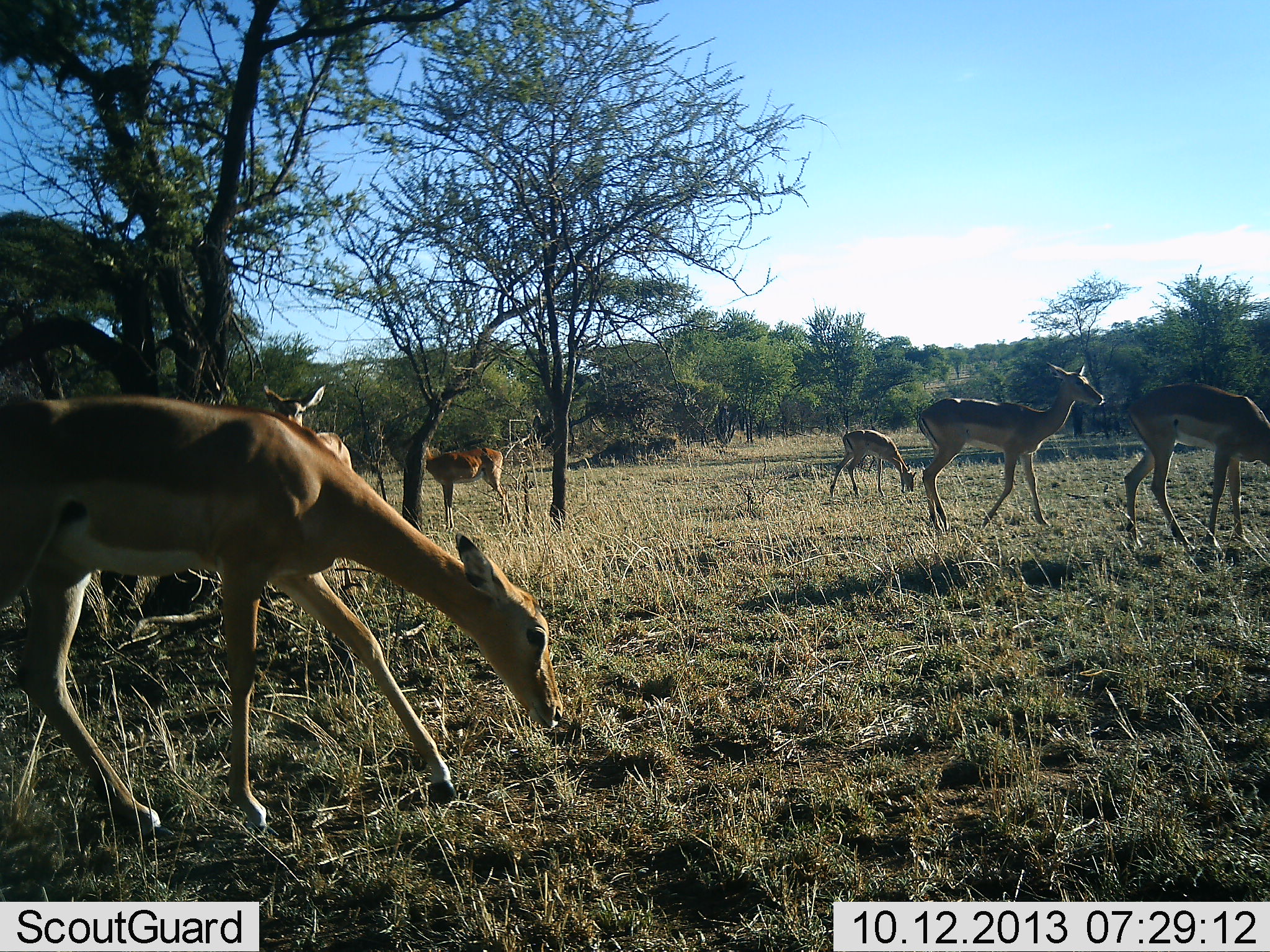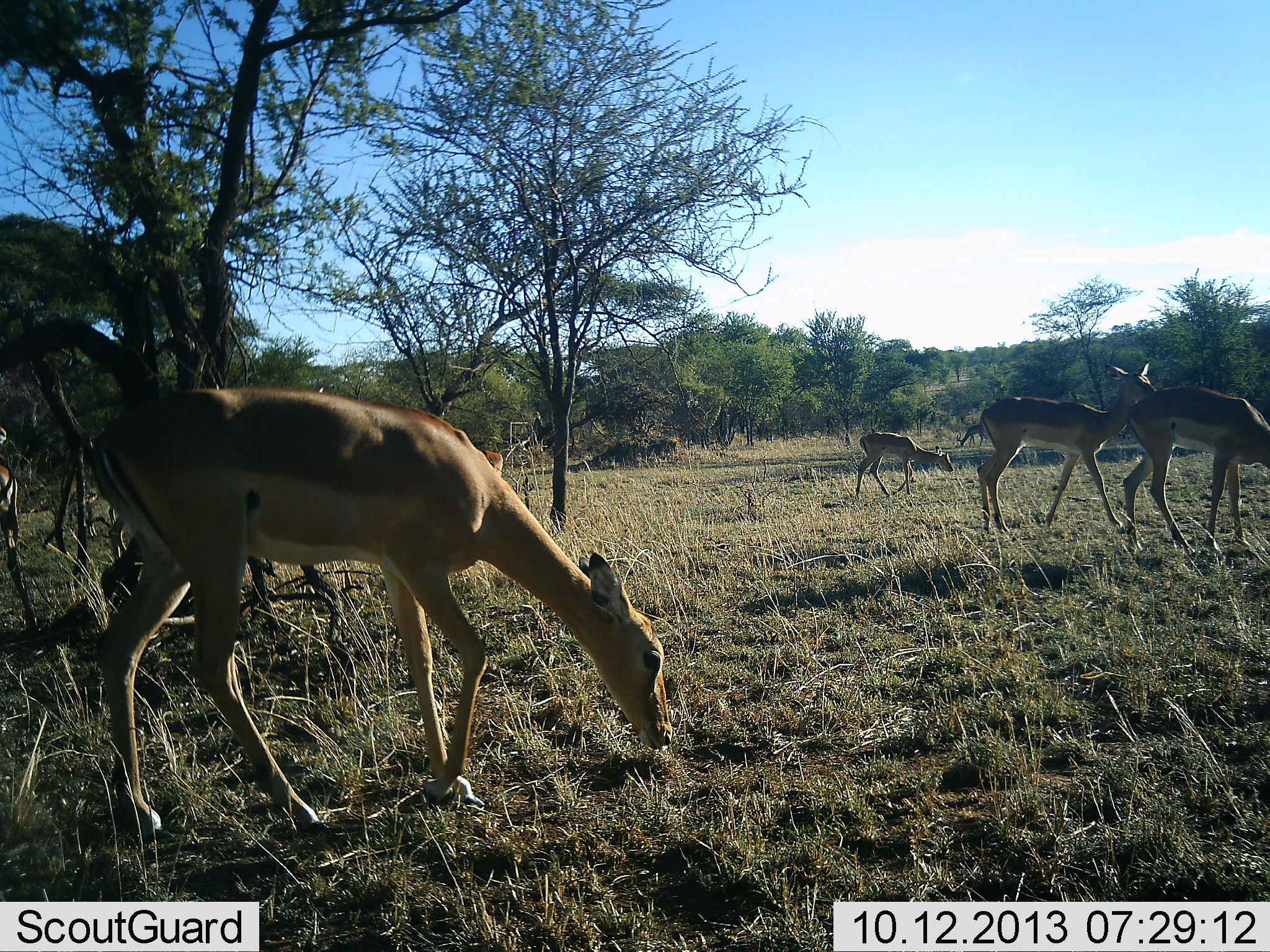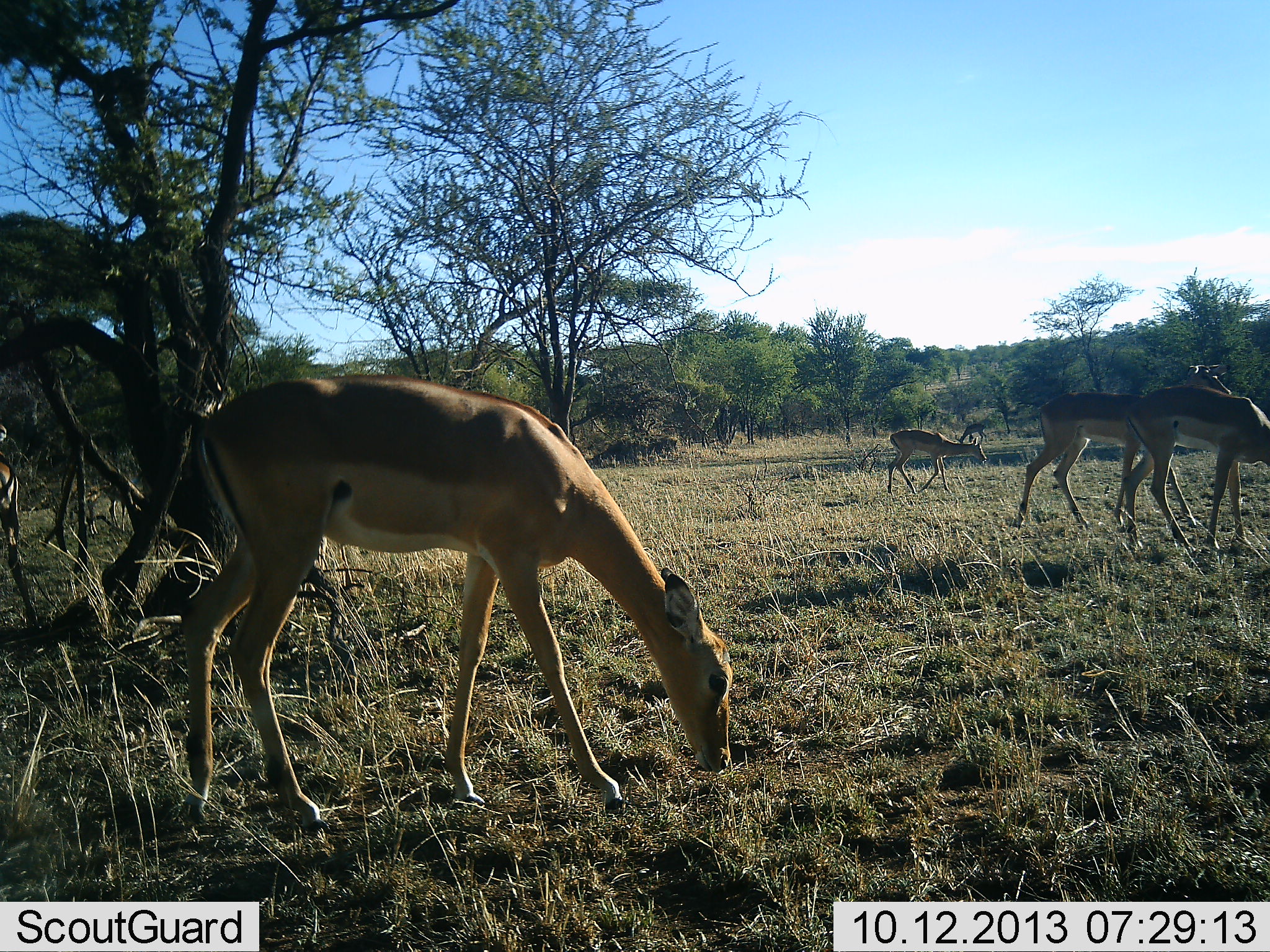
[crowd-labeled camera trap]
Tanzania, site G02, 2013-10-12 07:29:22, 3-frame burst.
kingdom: Animalia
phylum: Chordata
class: Mammalia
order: Artiodactyla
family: Bovidae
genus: Aepyceros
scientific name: Aepyceros melampus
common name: impala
Impala (Aepyceros melampus), count 7. Behavior (volunteer vote fractions): standing 60%, resting 0%, moving 70%, interacting 0%. Young present (vote fraction): 20%. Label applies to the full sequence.